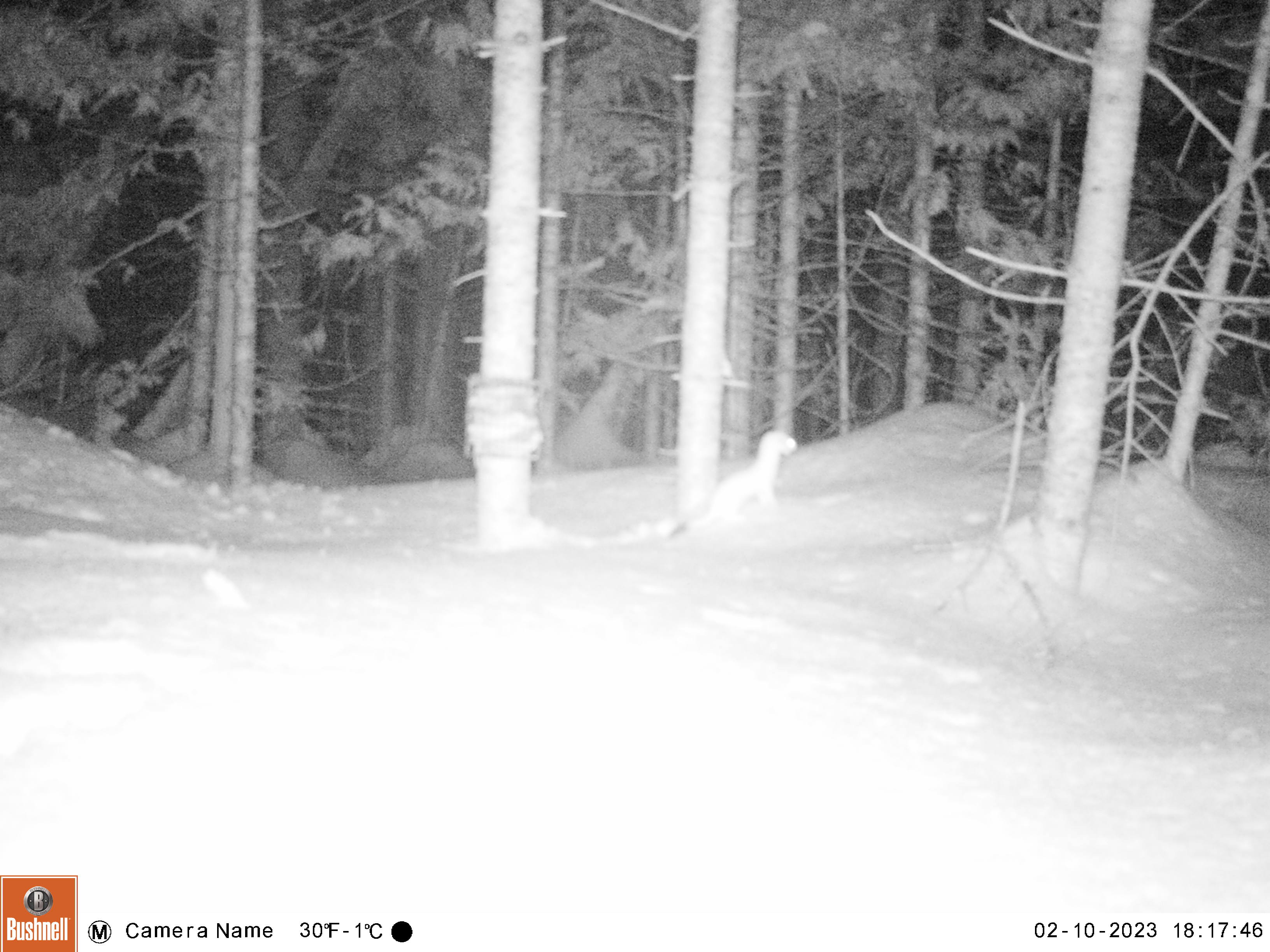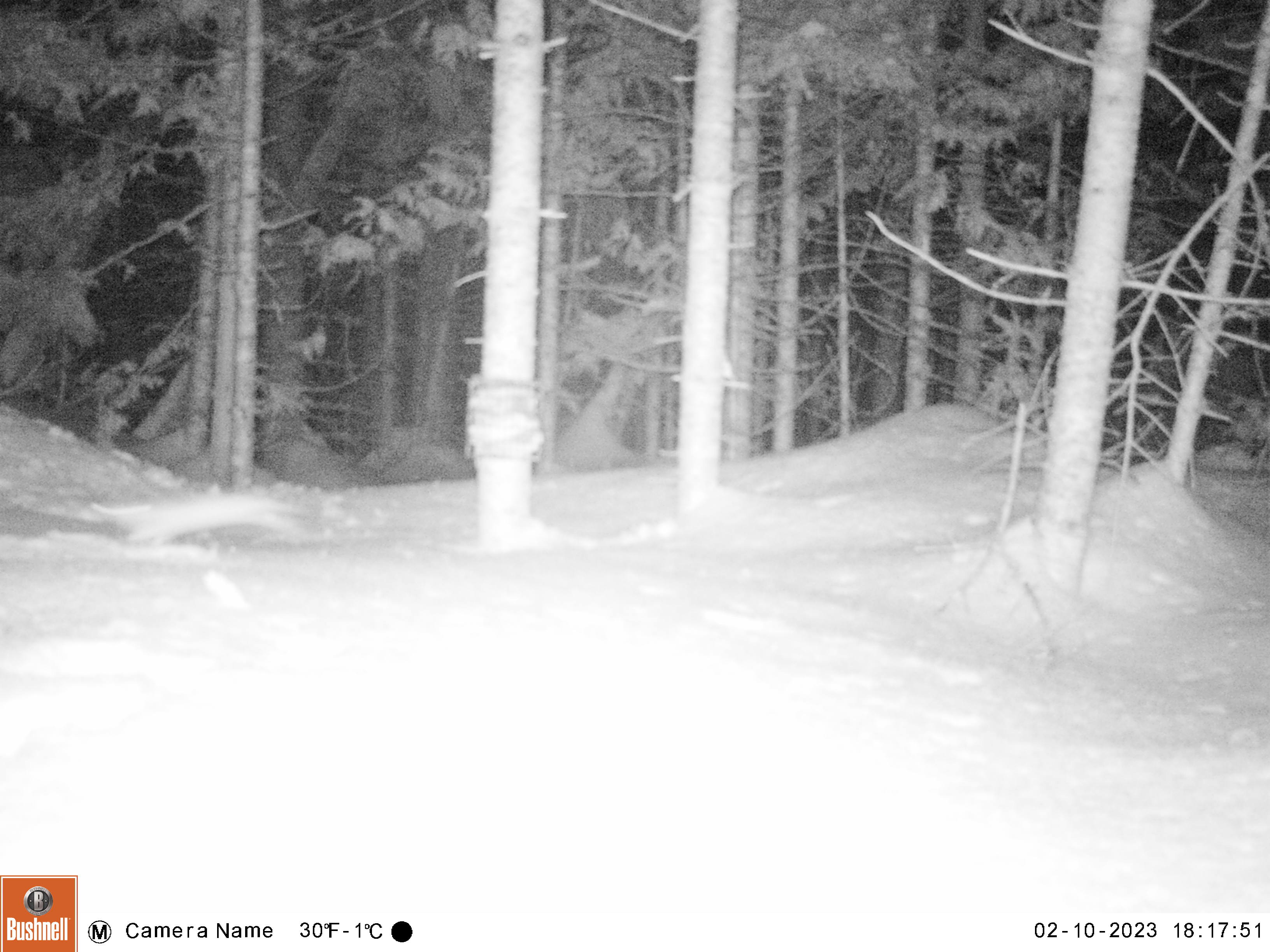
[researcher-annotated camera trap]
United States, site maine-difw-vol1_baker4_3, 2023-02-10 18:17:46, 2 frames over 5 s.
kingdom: Animalia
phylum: Chordata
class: Mammalia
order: Carnivora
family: Mustelidae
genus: Mustela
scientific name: Mustela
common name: weasel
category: weasel sp.